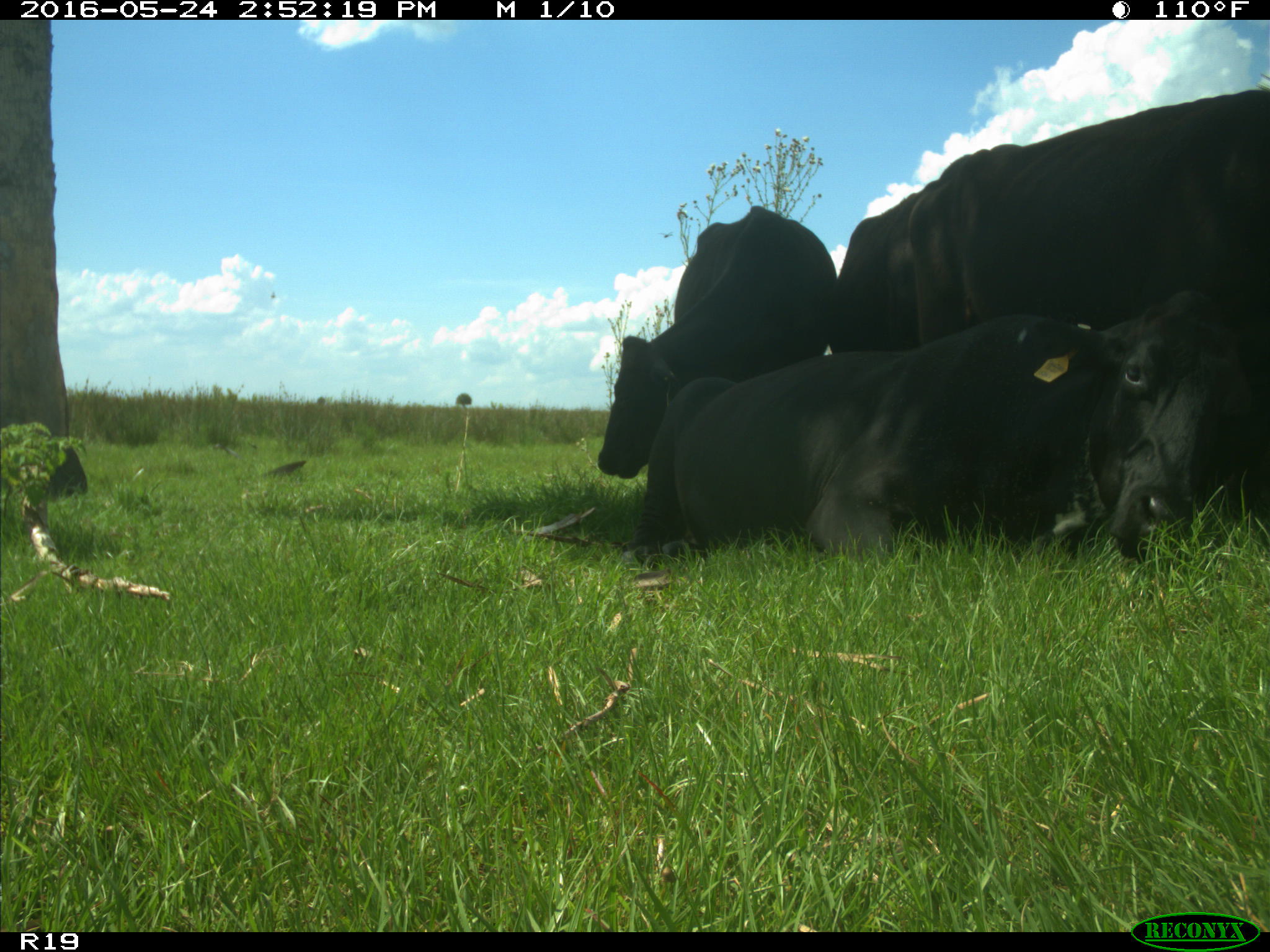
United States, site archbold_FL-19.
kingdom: Animalia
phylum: Chordata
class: Mammalia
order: Artiodactyla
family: Bovidae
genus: Bos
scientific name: Bos taurus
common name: domestic cow